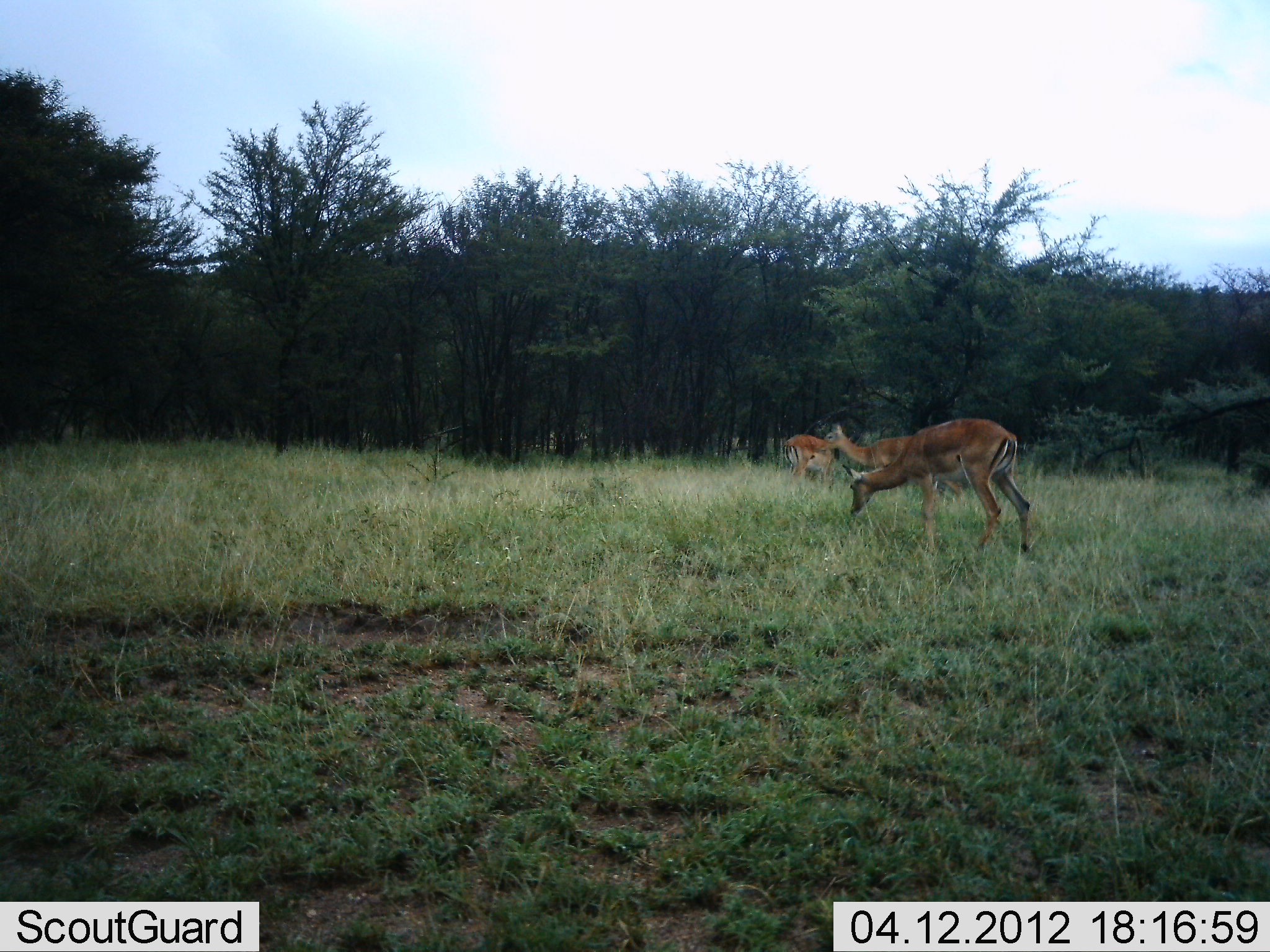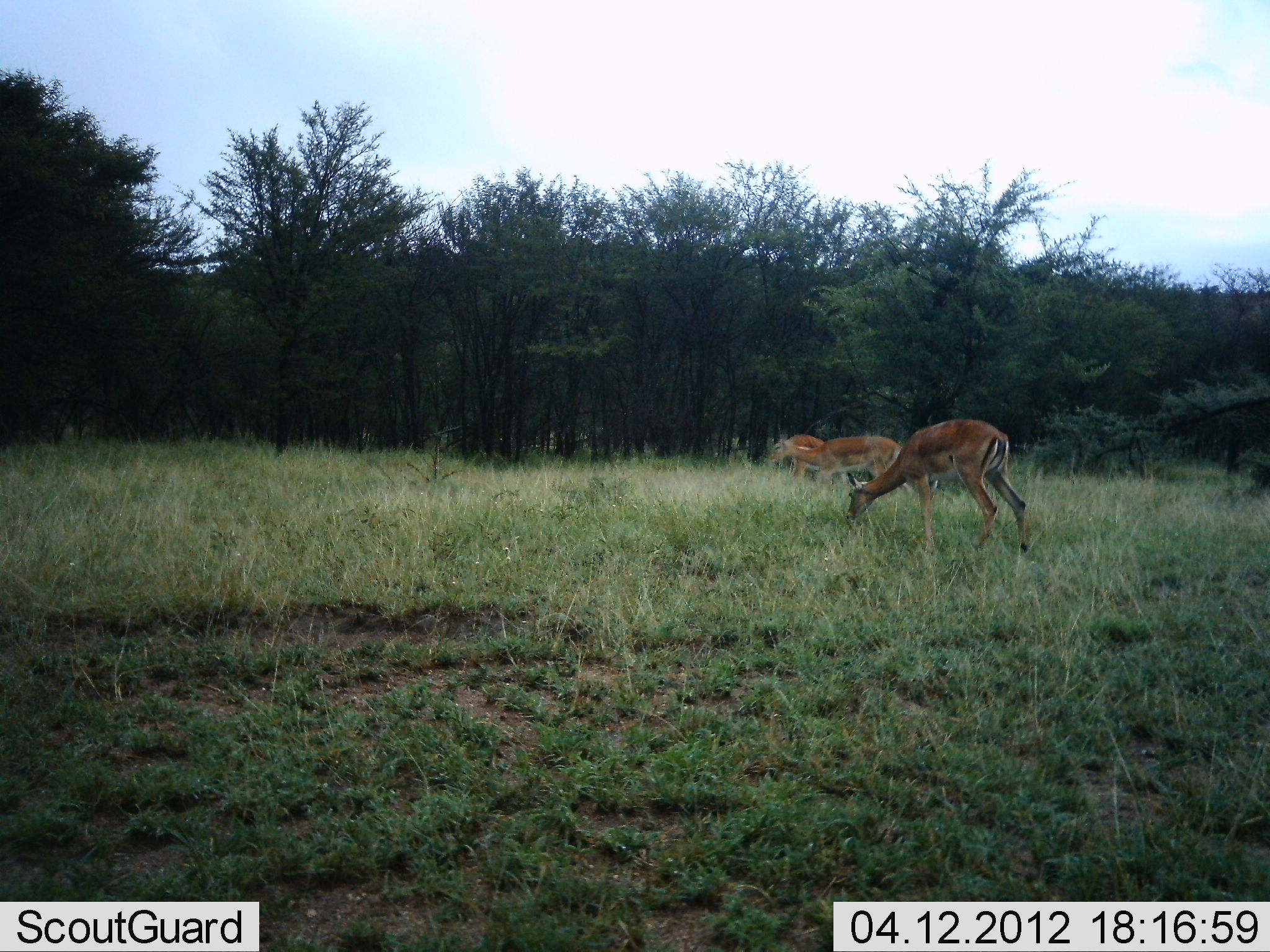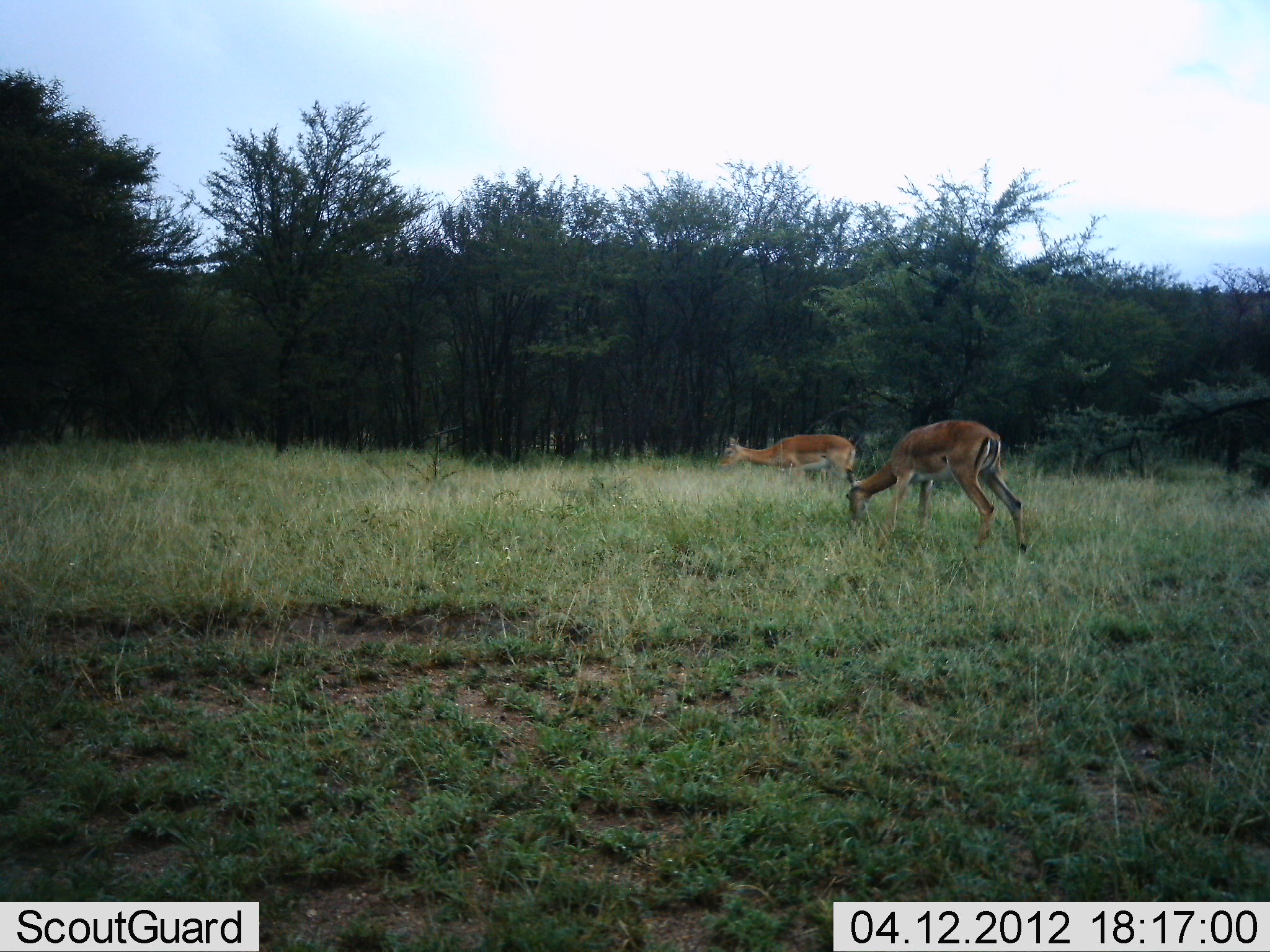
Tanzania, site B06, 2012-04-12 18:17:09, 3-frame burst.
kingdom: Animalia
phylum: Chordata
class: Mammalia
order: Artiodactyla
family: Bovidae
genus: Aepyceros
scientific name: Aepyceros melampus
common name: impala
Impala (Aepyceros melampus), count 3. Behavior (volunteer vote fractions): standing 43%, resting 0%, moving 43%, interacting 0%. Young present (vote fraction): 0%. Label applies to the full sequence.